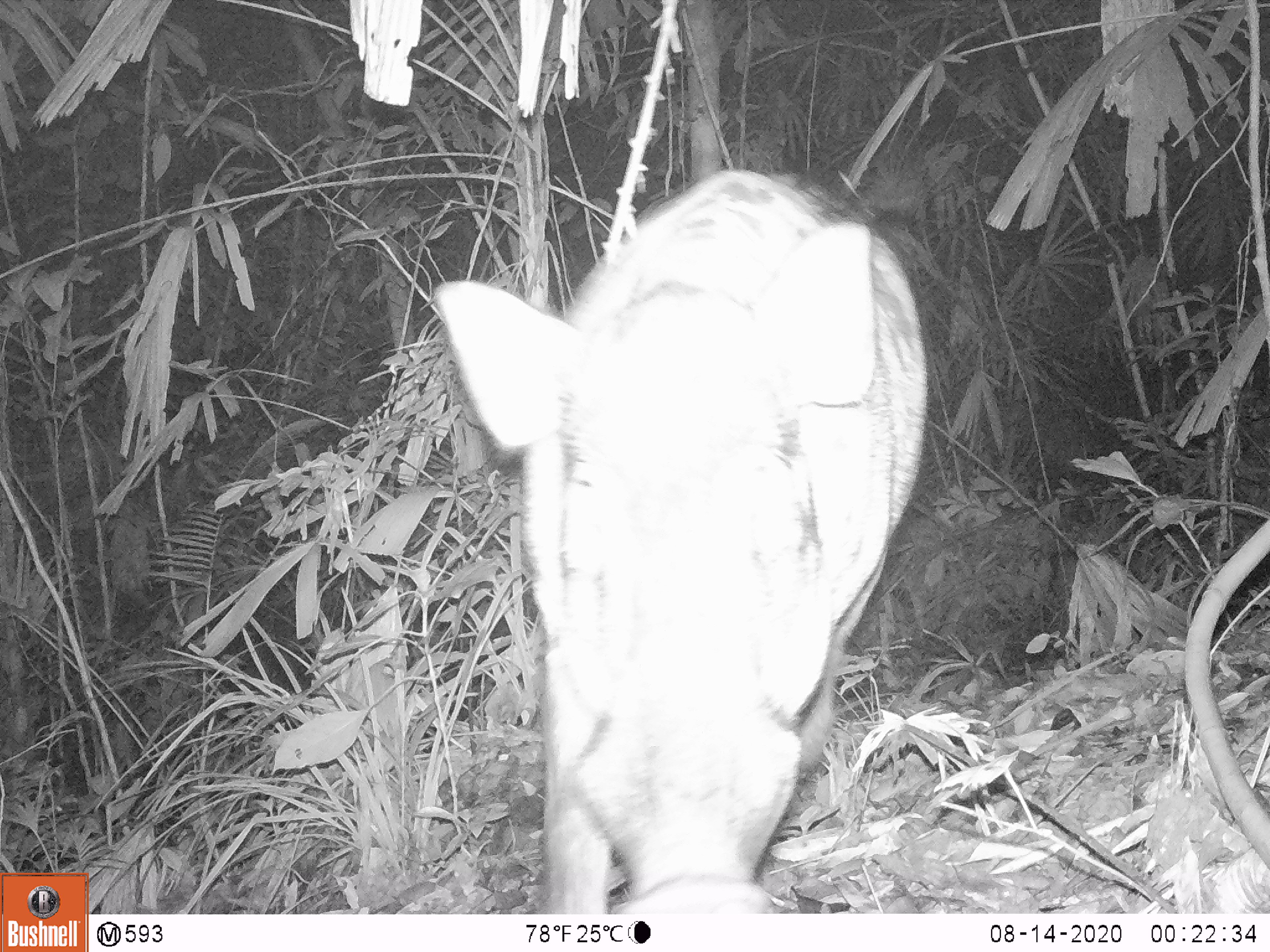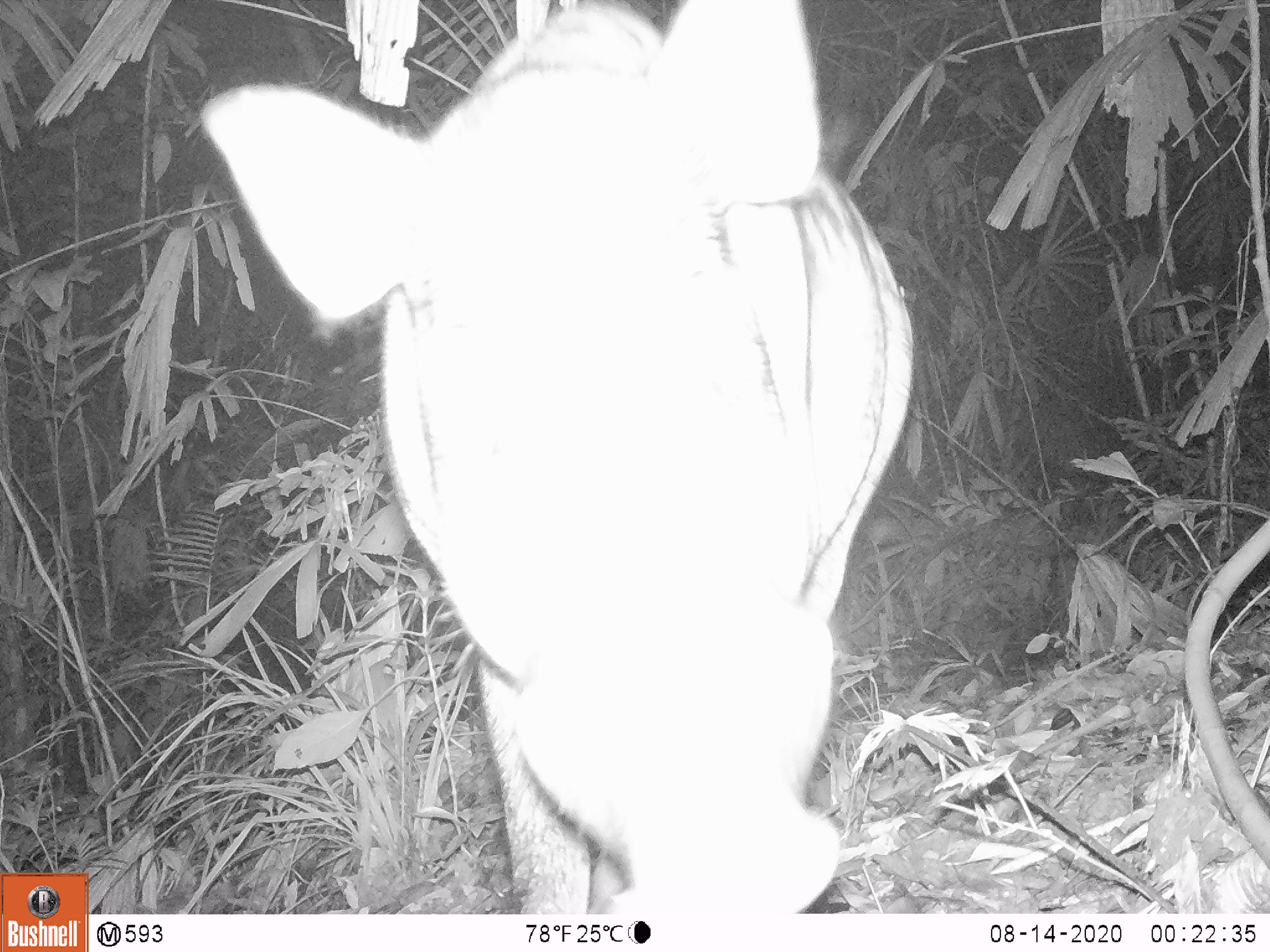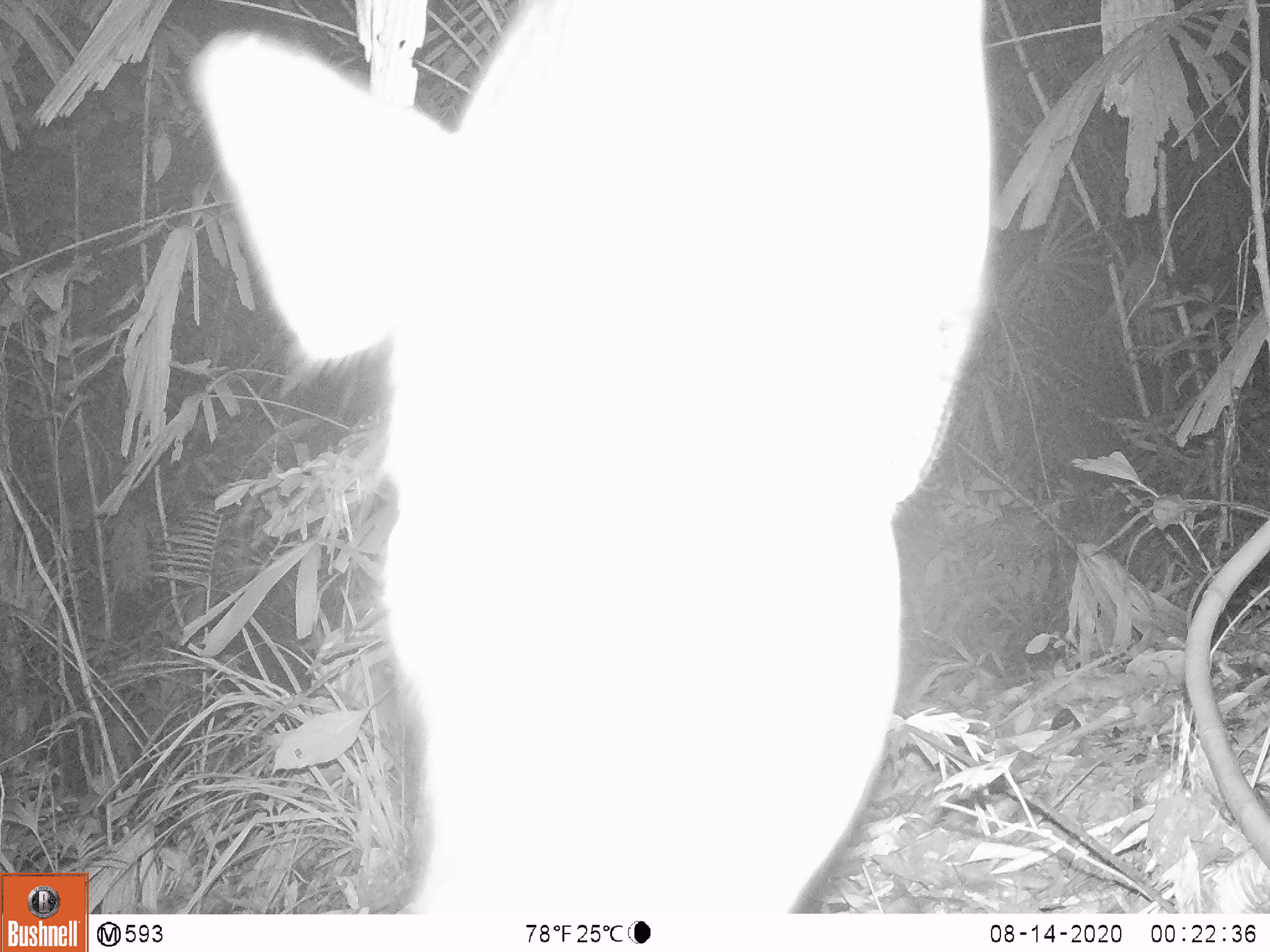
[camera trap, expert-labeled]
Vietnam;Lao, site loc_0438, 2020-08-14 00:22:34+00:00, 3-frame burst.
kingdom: Animalia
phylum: Chordata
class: Mammalia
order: Artiodactyla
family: Suidae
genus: Sus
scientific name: Sus scrofa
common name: eurasian wild pig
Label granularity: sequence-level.